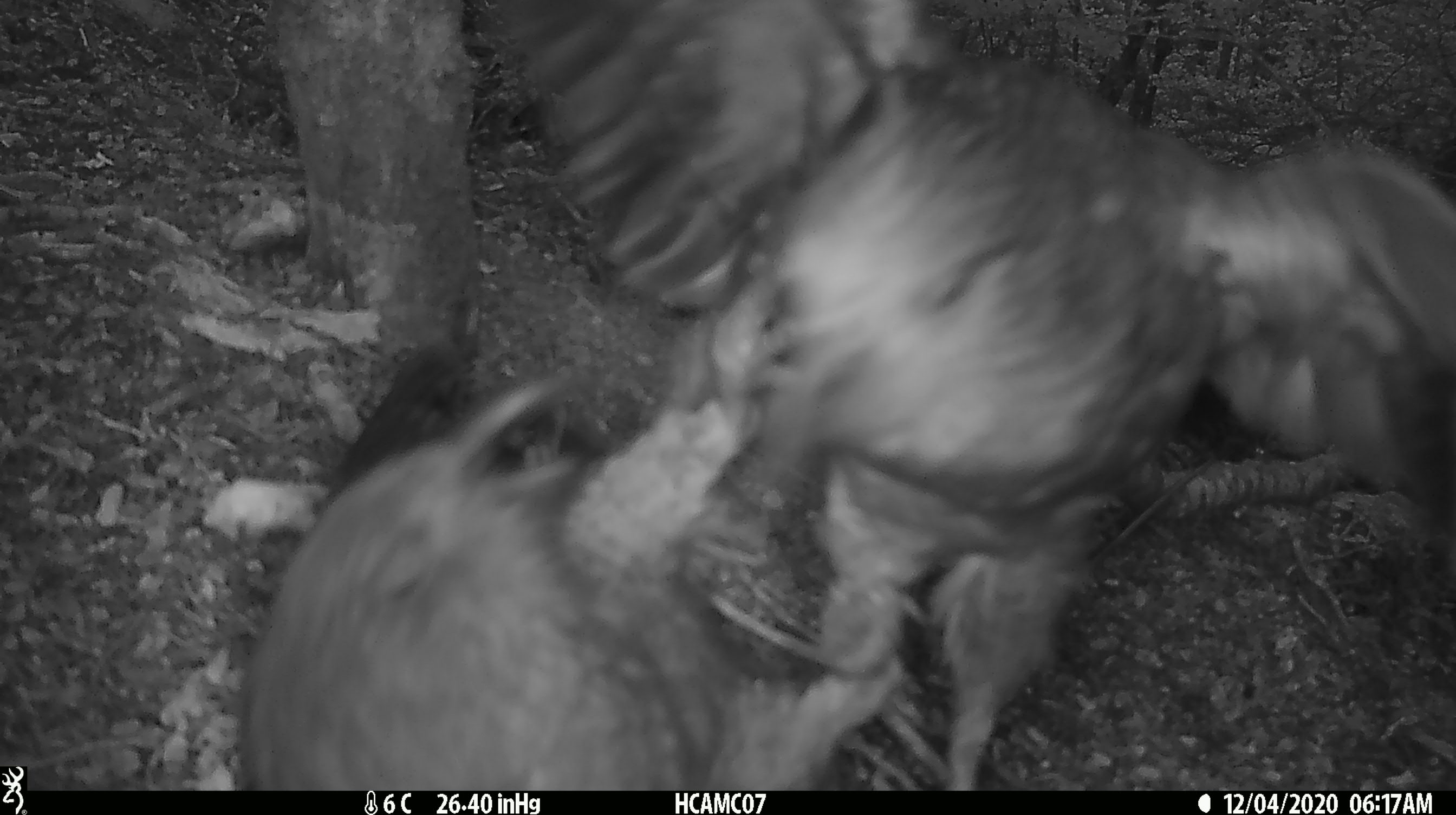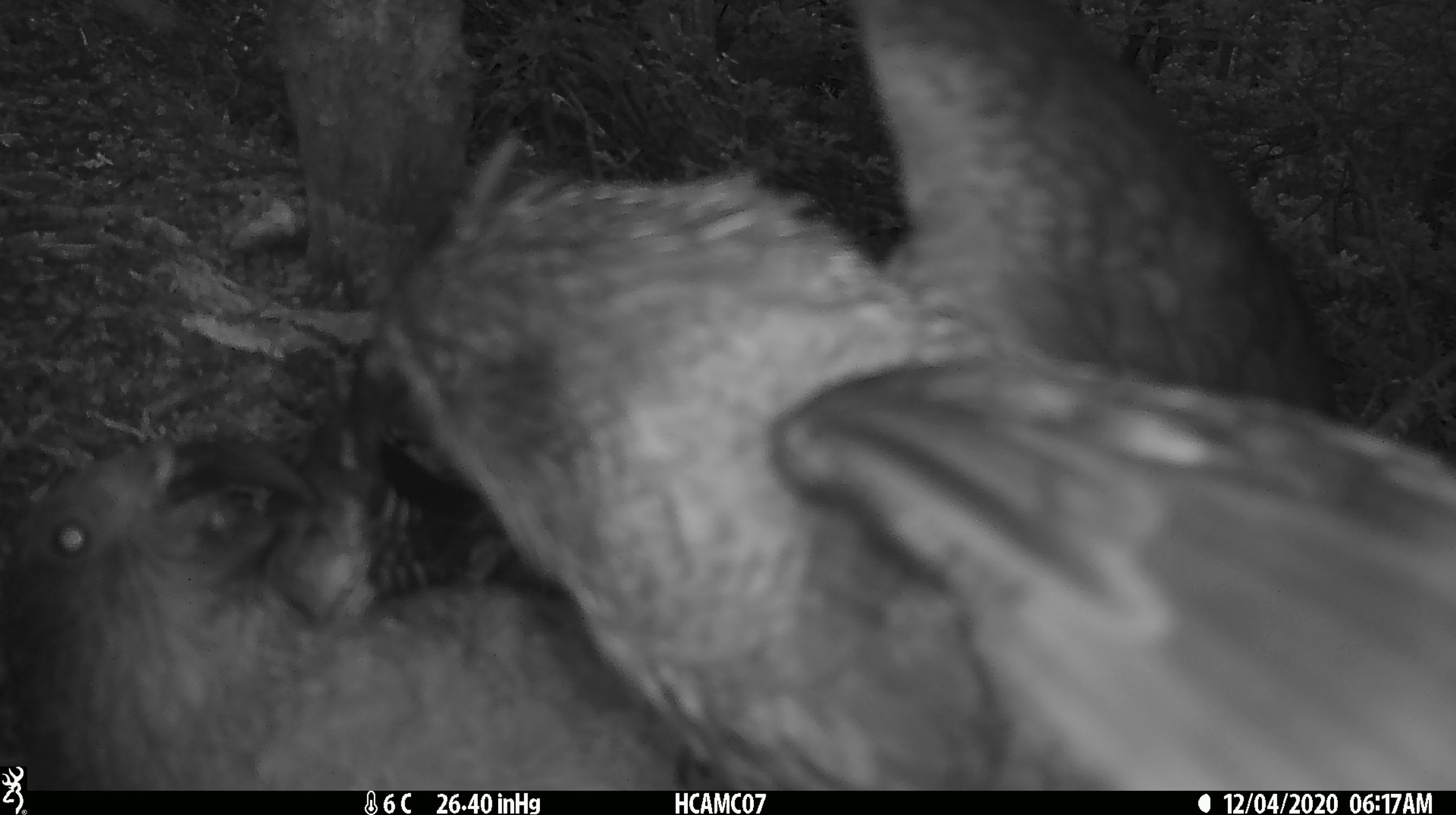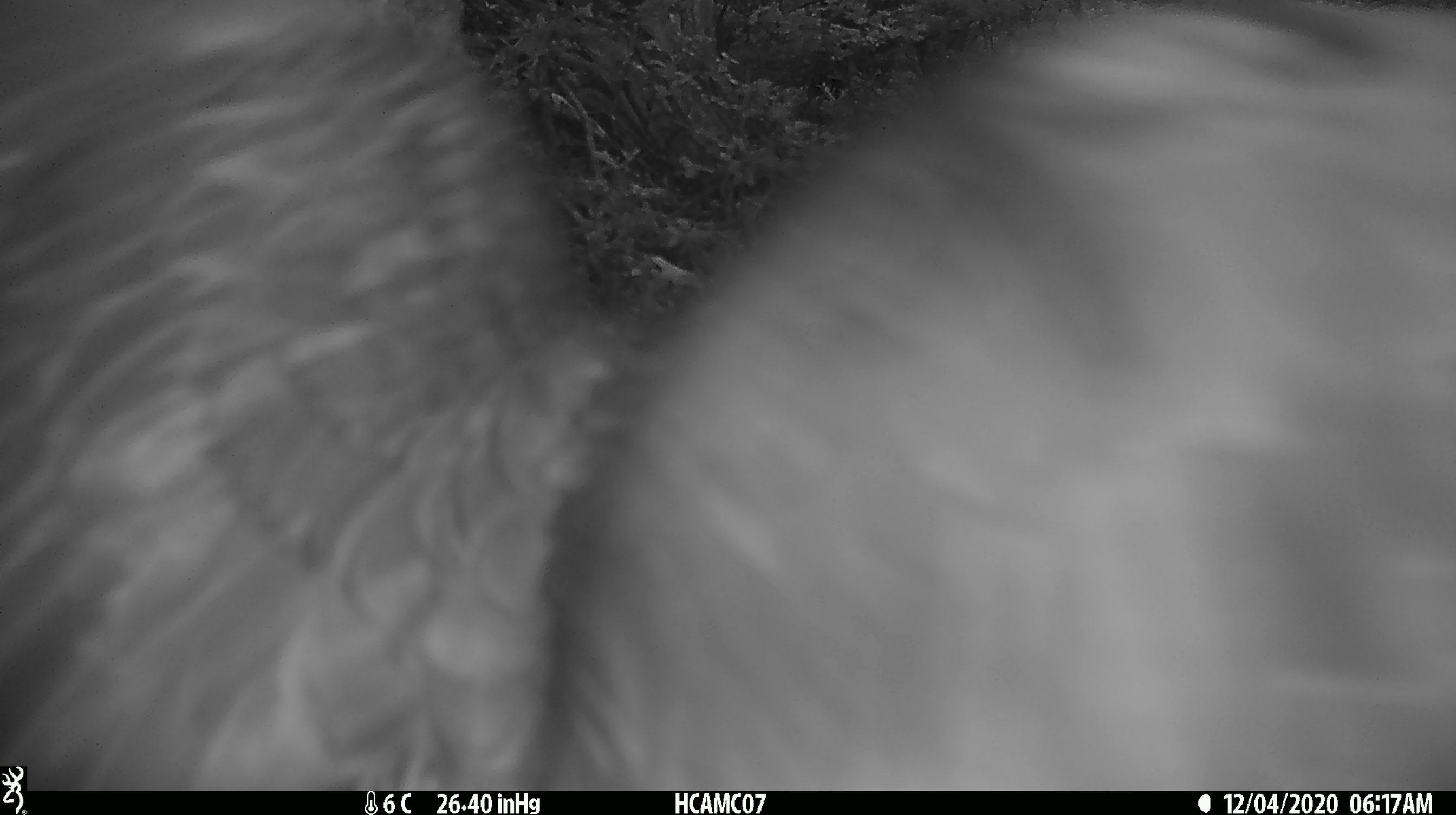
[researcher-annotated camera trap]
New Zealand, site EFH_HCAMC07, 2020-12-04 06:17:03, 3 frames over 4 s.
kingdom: Animalia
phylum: Chordata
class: Aves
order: Psittaciformes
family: Strigopidae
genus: Nestor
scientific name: Nestor notabilis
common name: kea